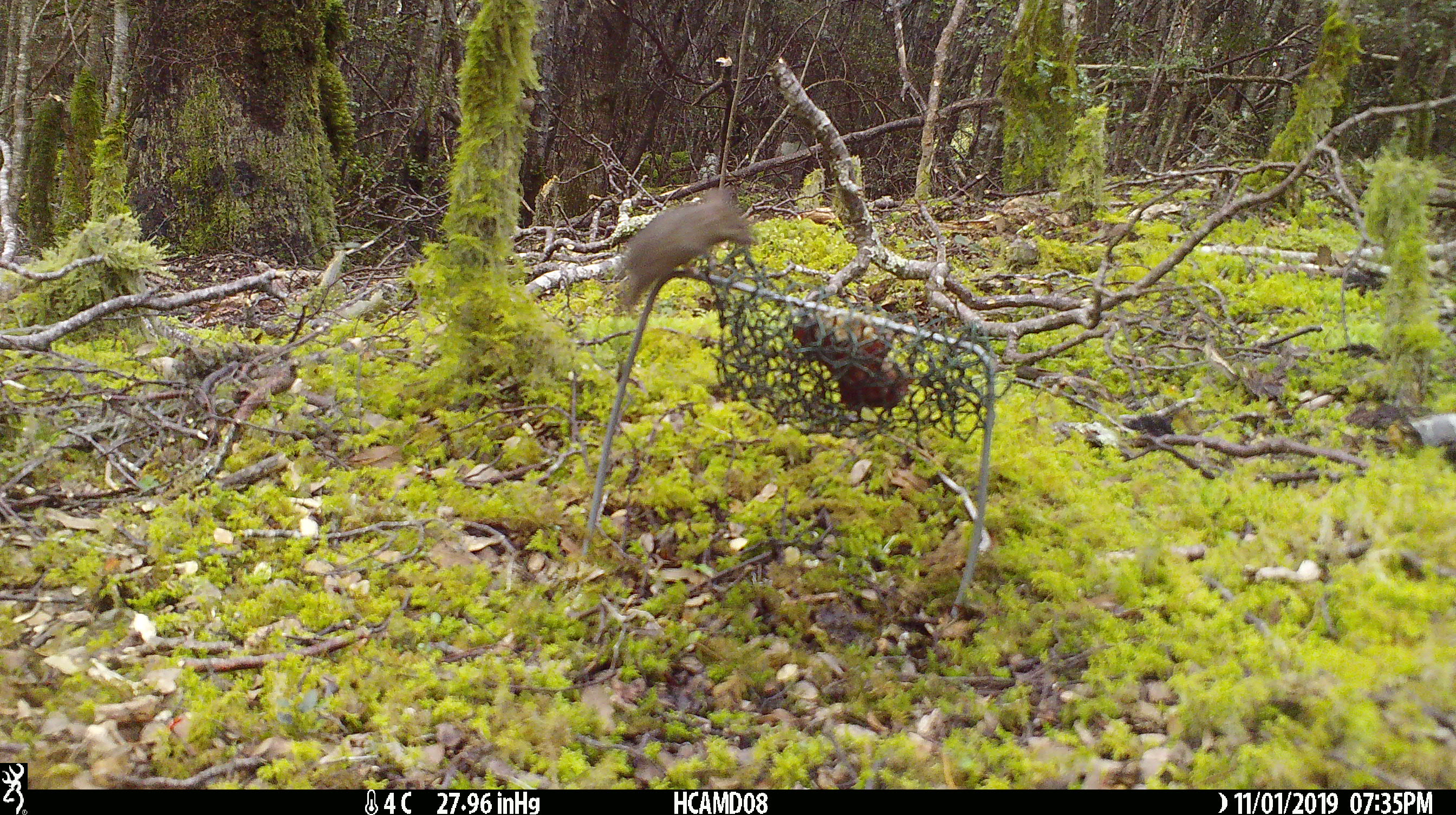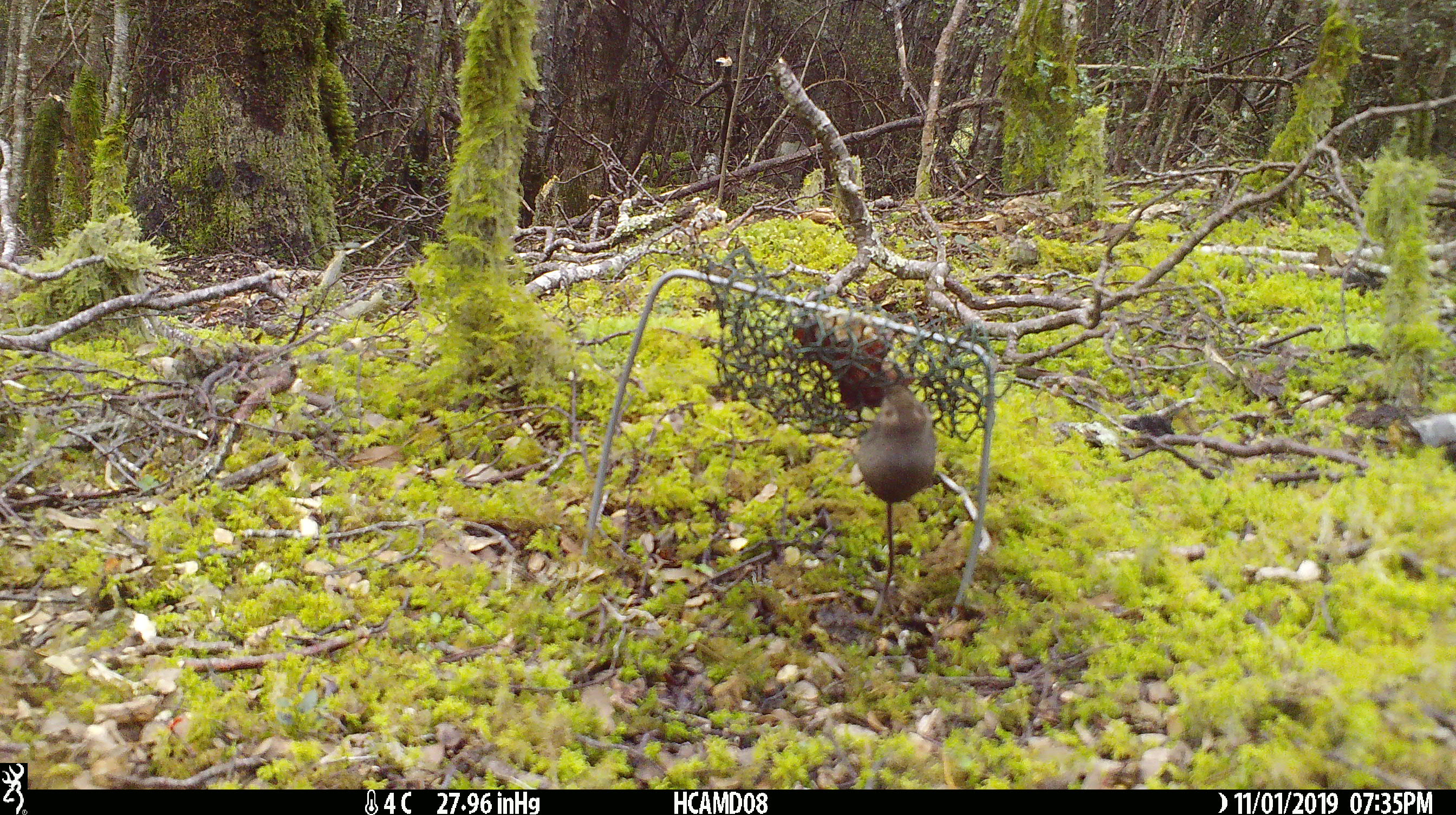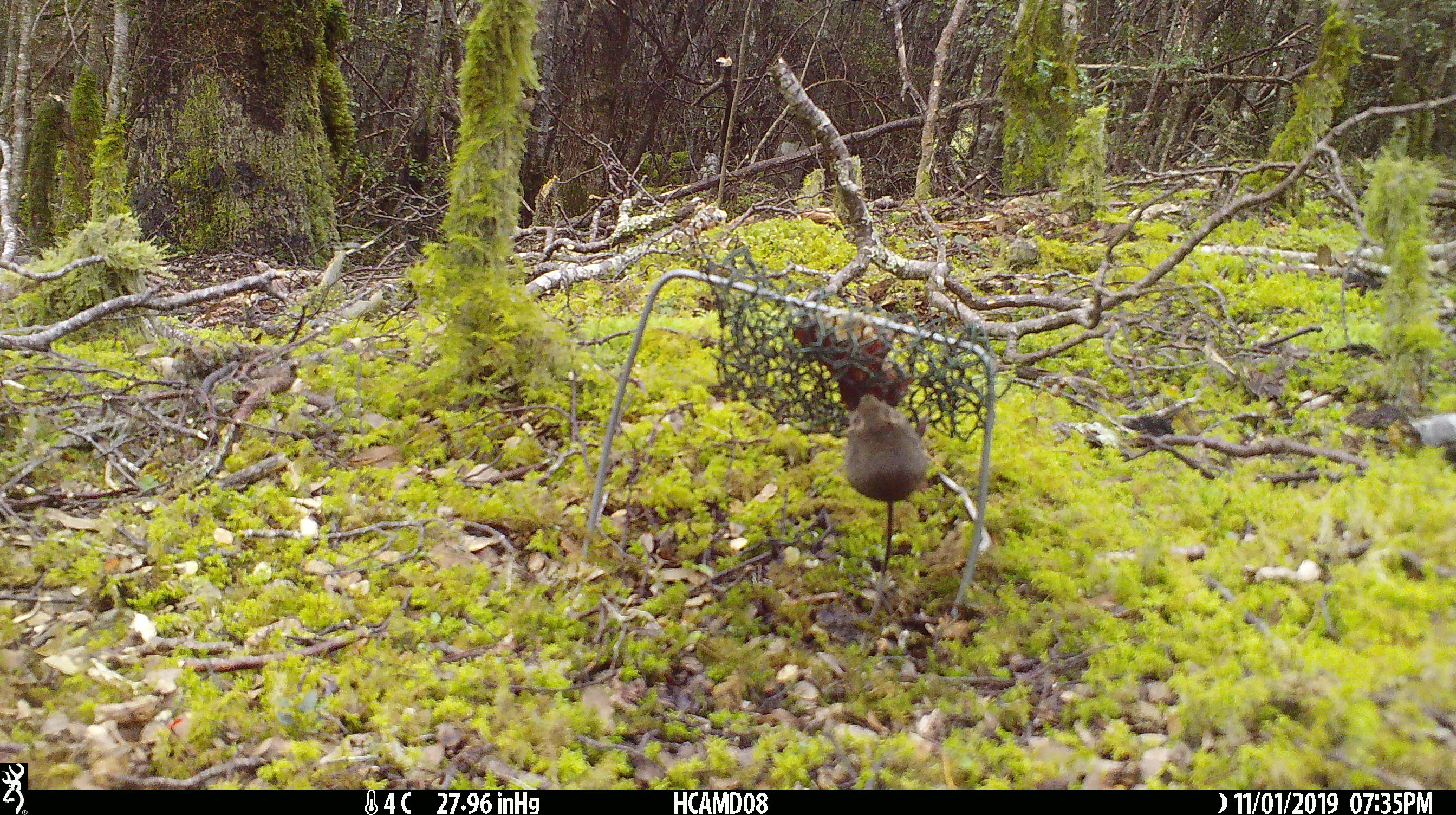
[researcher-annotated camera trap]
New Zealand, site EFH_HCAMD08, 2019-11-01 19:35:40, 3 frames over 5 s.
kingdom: Animalia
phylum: Chordata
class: Mammalia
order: Rodentia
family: Muridae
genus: Mus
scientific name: Mus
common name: mouse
Mouse (Mus).